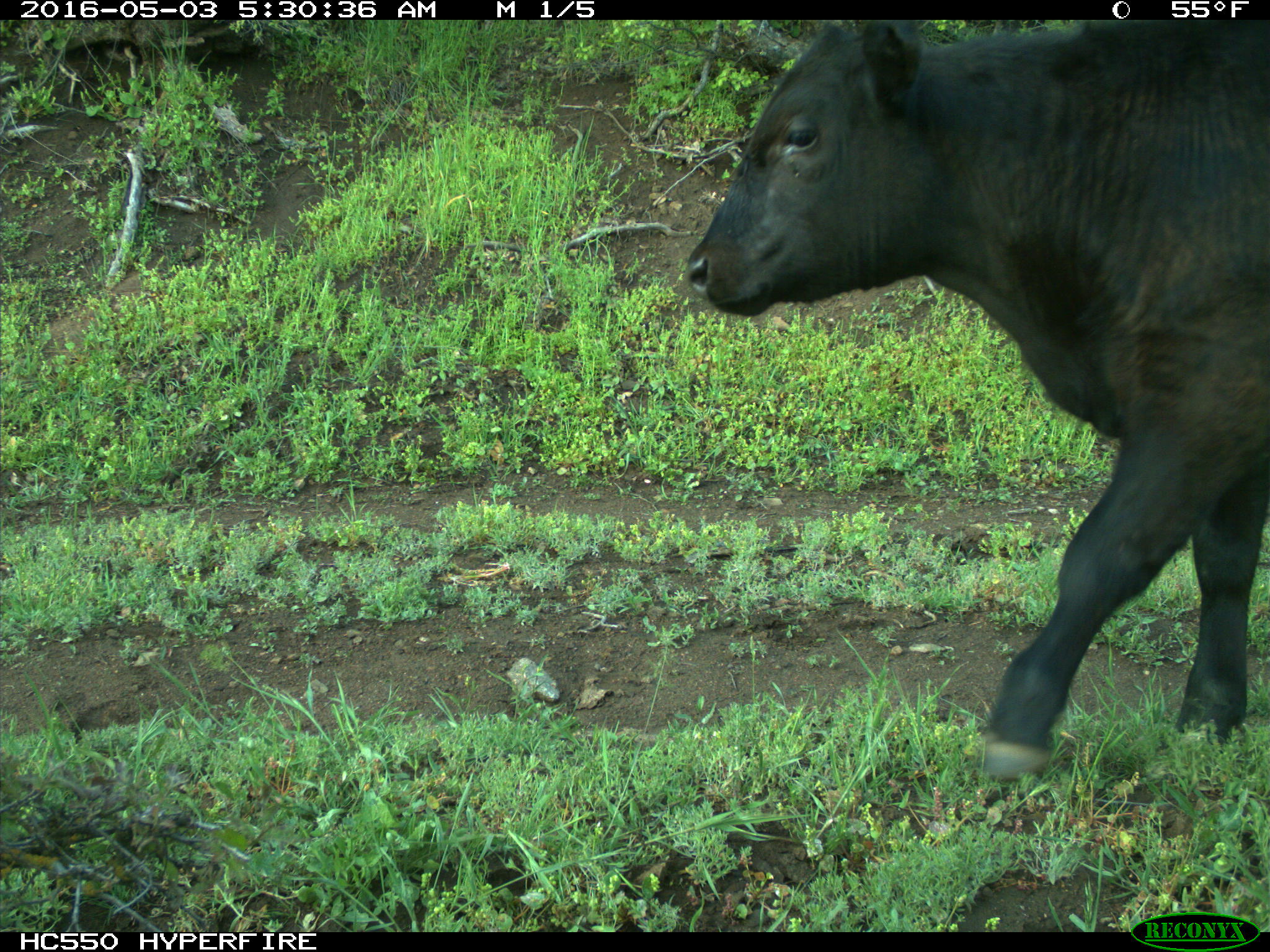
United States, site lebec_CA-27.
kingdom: Animalia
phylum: Chordata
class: Mammalia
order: Artiodactyla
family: Bovidae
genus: Bos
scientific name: Bos taurus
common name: domestic cow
Bos taurus (domestic cow).